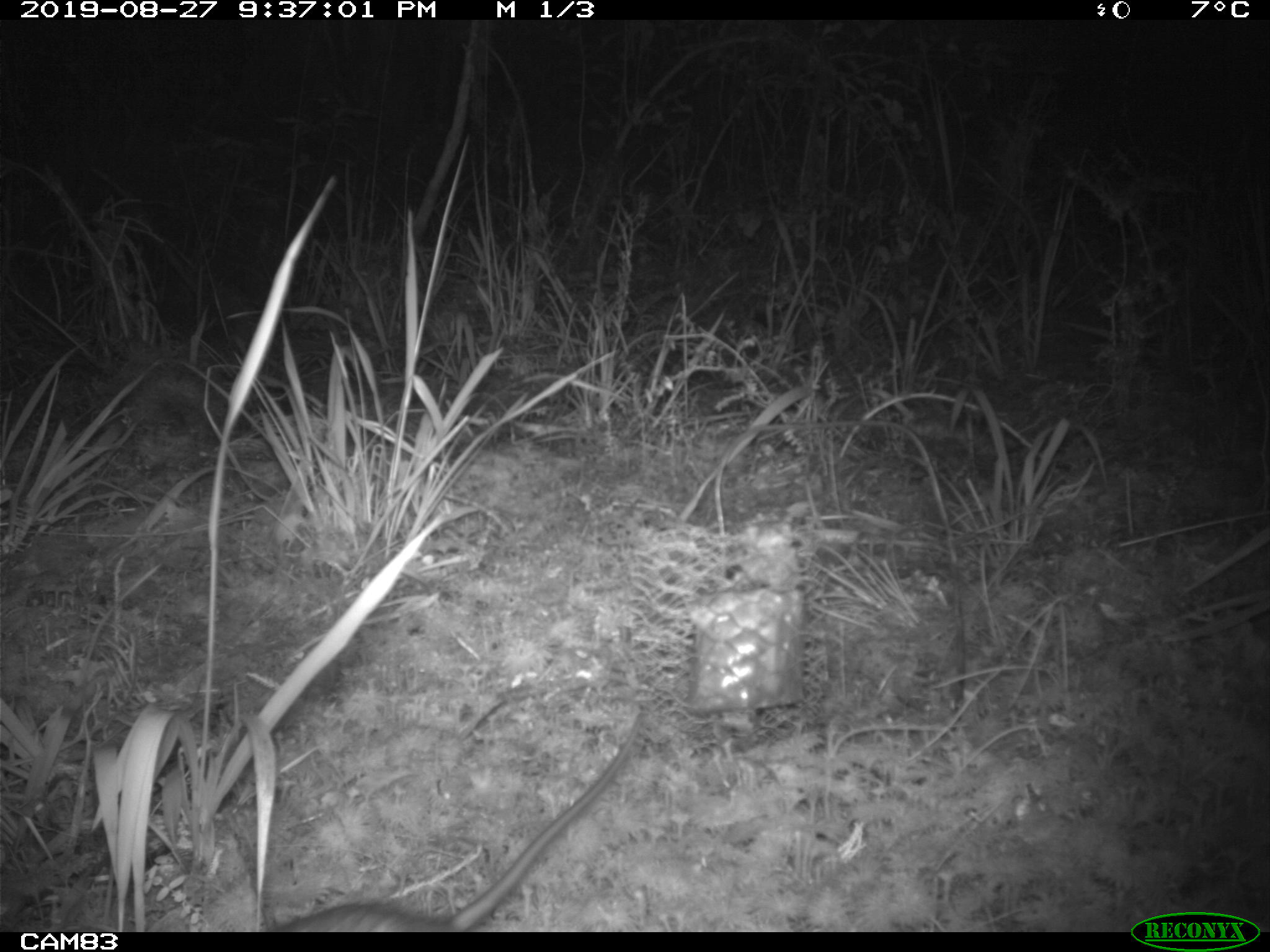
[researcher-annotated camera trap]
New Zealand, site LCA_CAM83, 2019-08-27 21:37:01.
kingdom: Animalia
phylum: Chordata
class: Mammalia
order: Rodentia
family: Muridae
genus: Rattus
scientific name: Rattus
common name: rat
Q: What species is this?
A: Rat (Rattus).